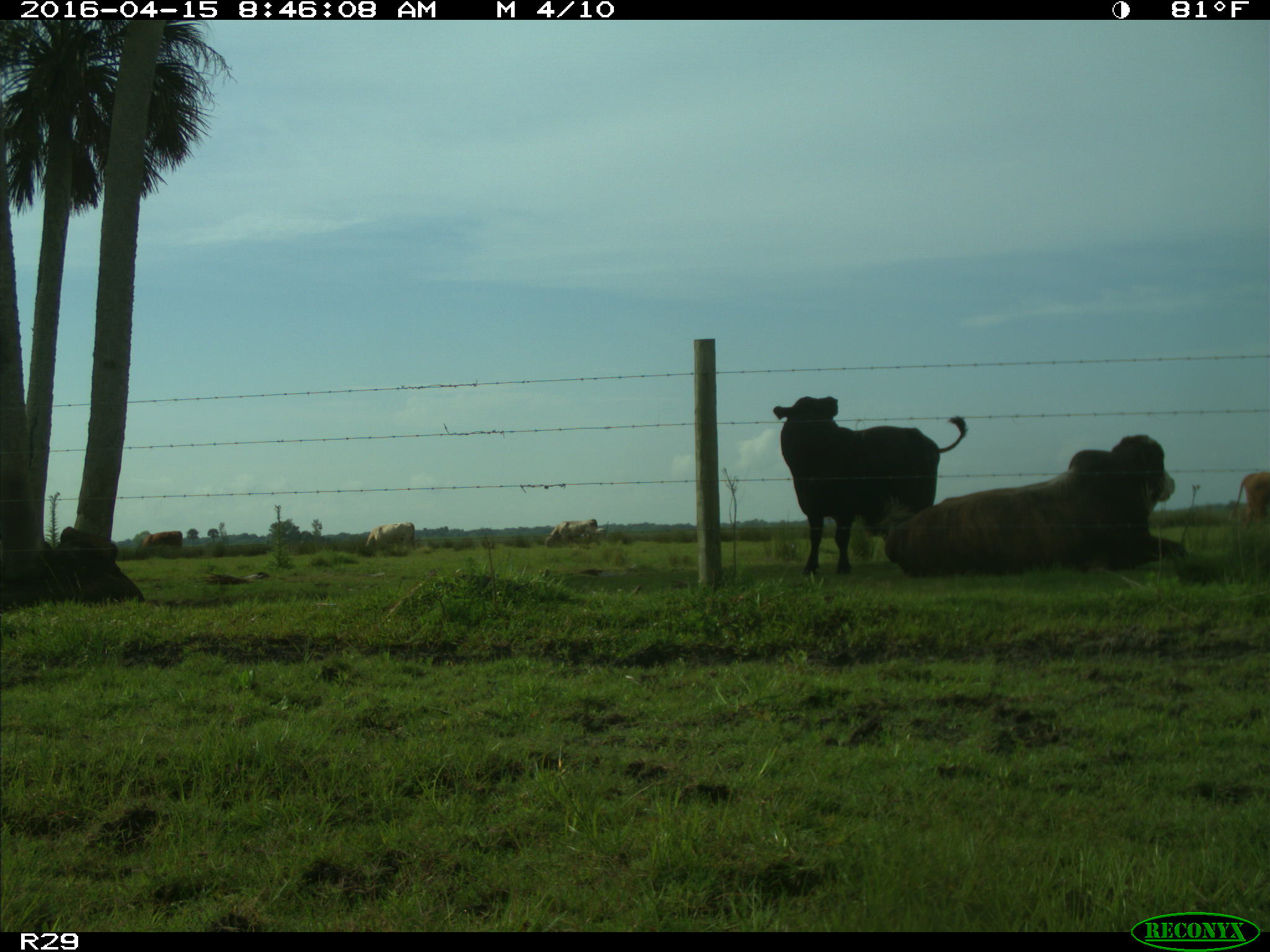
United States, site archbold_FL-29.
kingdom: Animalia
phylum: Chordata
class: Mammalia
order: Artiodactyla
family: Bovidae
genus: Bos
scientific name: Bos taurus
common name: domestic cow